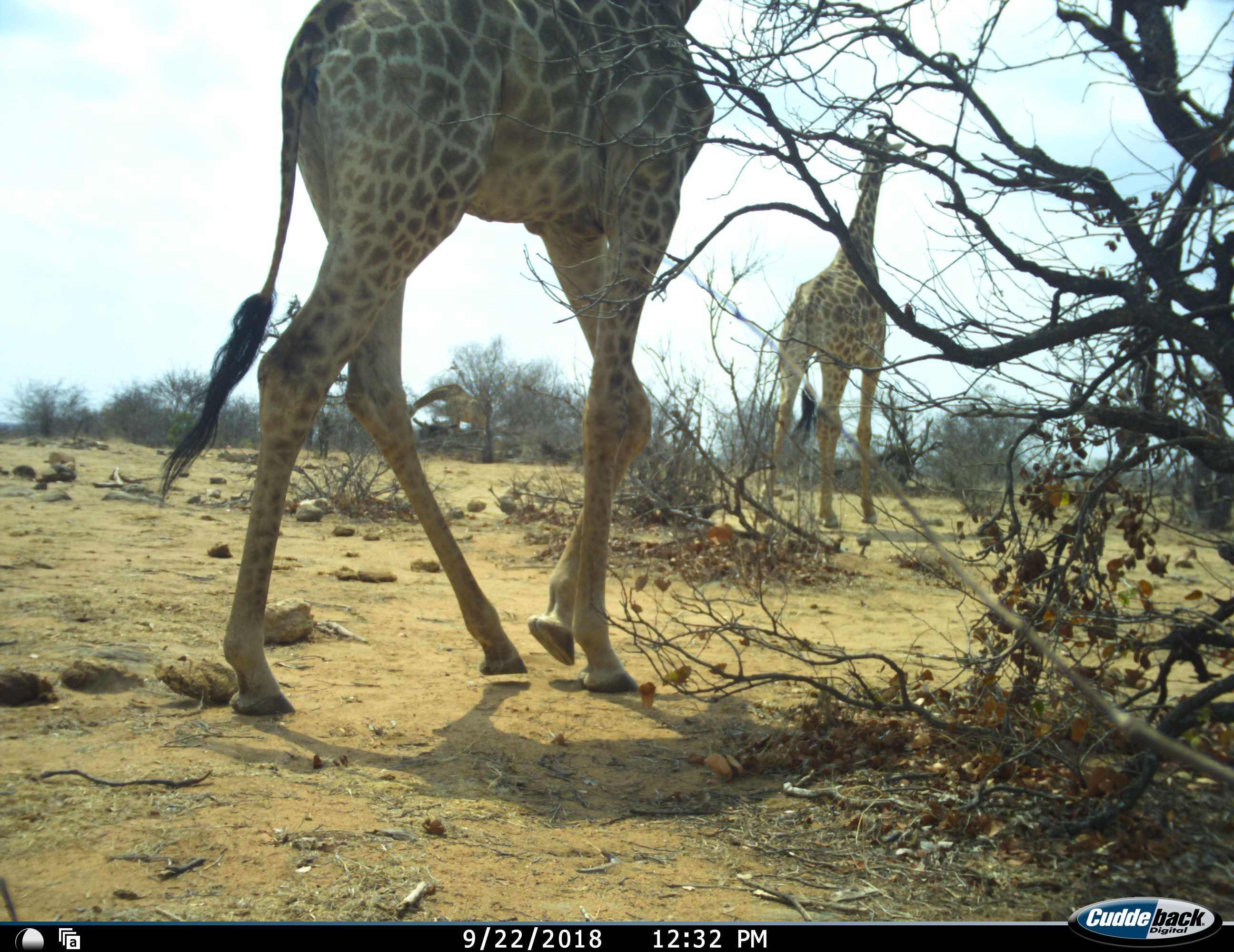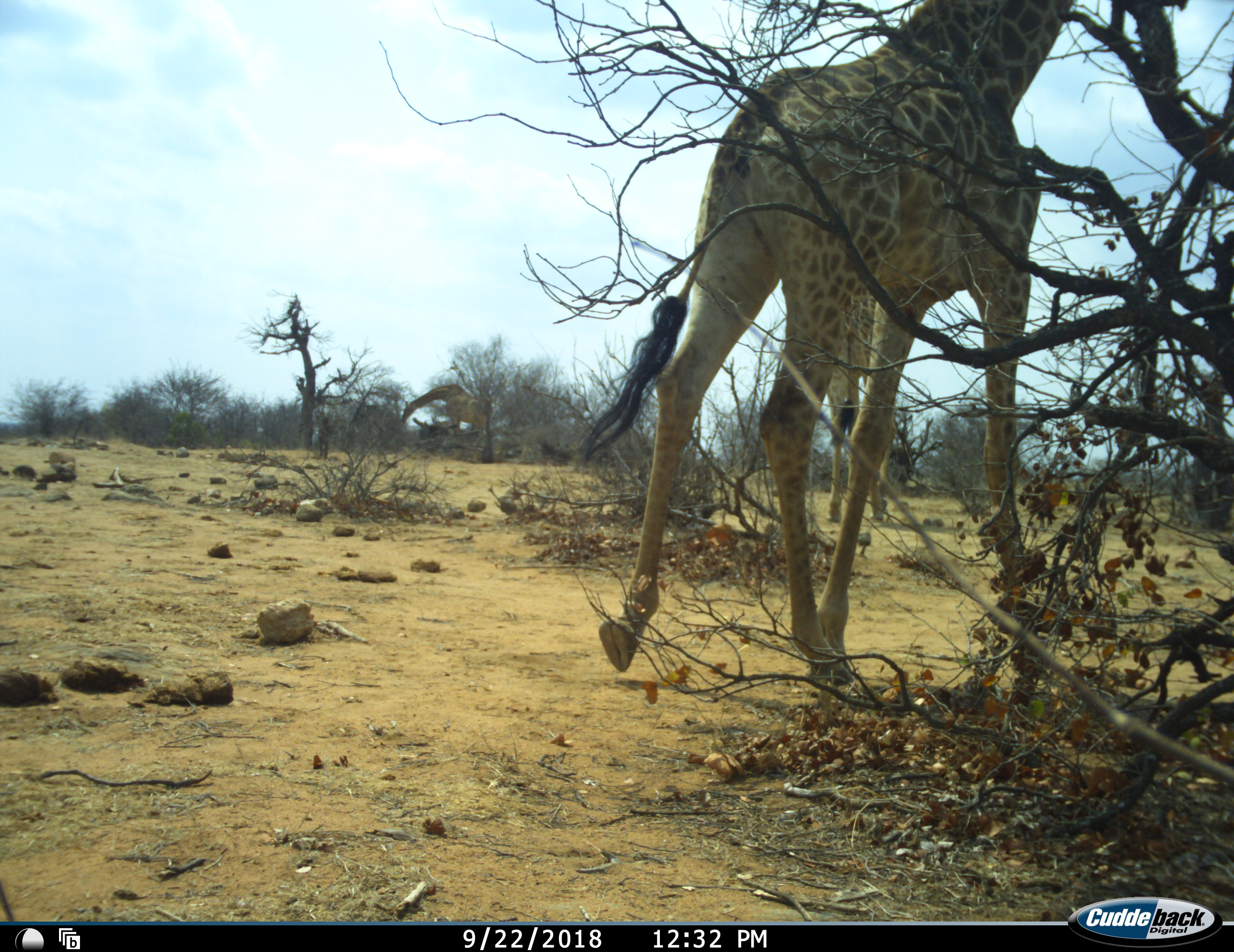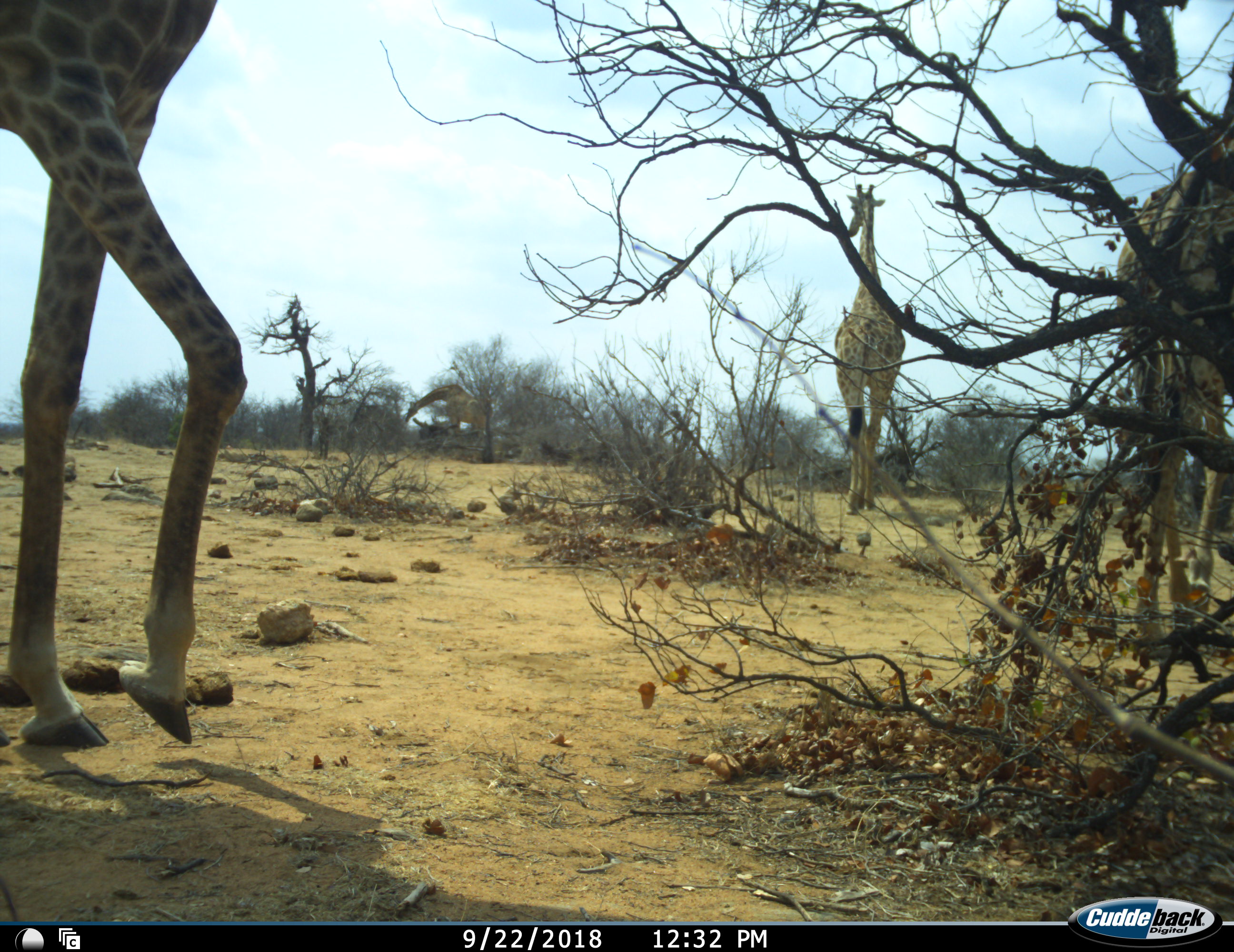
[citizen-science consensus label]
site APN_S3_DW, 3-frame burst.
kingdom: Animalia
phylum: Chordata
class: Mammalia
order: Artiodactyla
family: Giraffidae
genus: Giraffa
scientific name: Giraffa camelopardalis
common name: giraffe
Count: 3.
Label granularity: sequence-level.